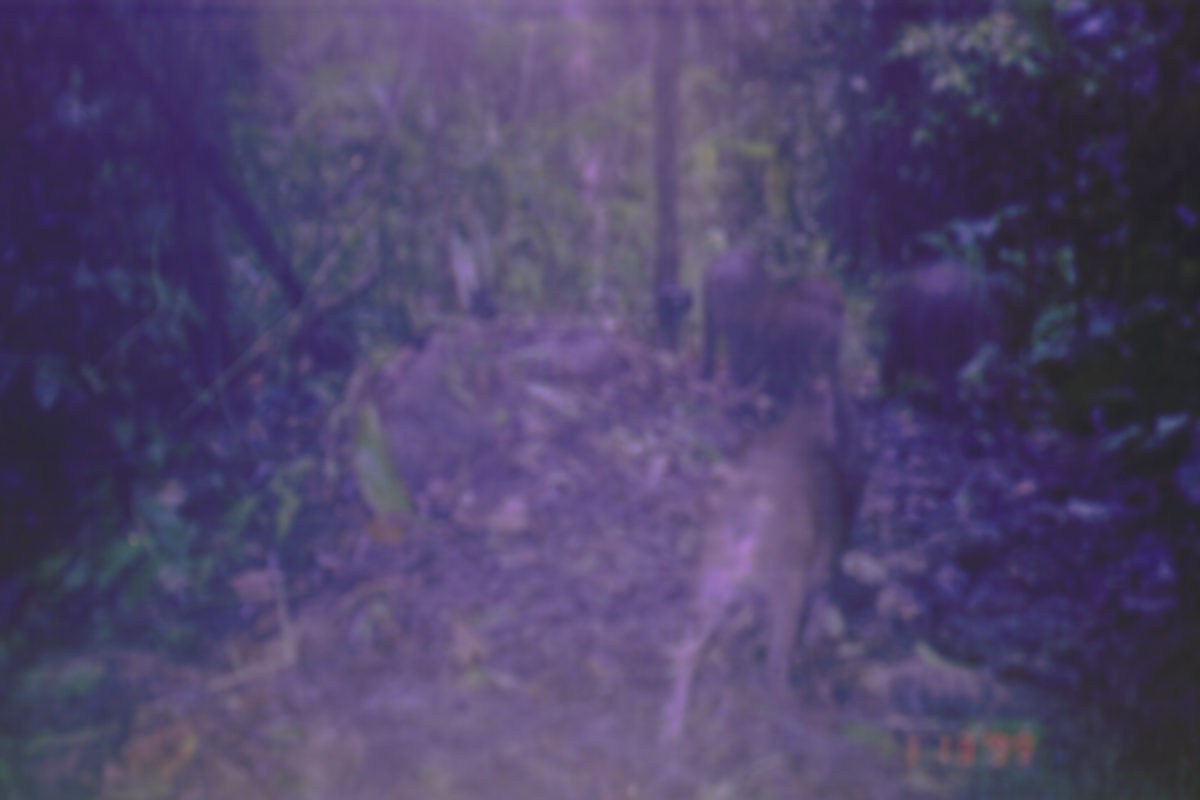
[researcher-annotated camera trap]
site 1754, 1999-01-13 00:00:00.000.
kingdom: Animalia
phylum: Chordata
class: Mammalia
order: Artiodactyla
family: Suidae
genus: Sus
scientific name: Sus scrofa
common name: wild boar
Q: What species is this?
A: Sus scrofa (wild boar).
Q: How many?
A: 3.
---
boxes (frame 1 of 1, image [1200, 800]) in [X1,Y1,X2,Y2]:
sus scrofa: [649,369,861,755]; [863,255,1034,418]; [738,267,848,415]; [688,237,767,385]